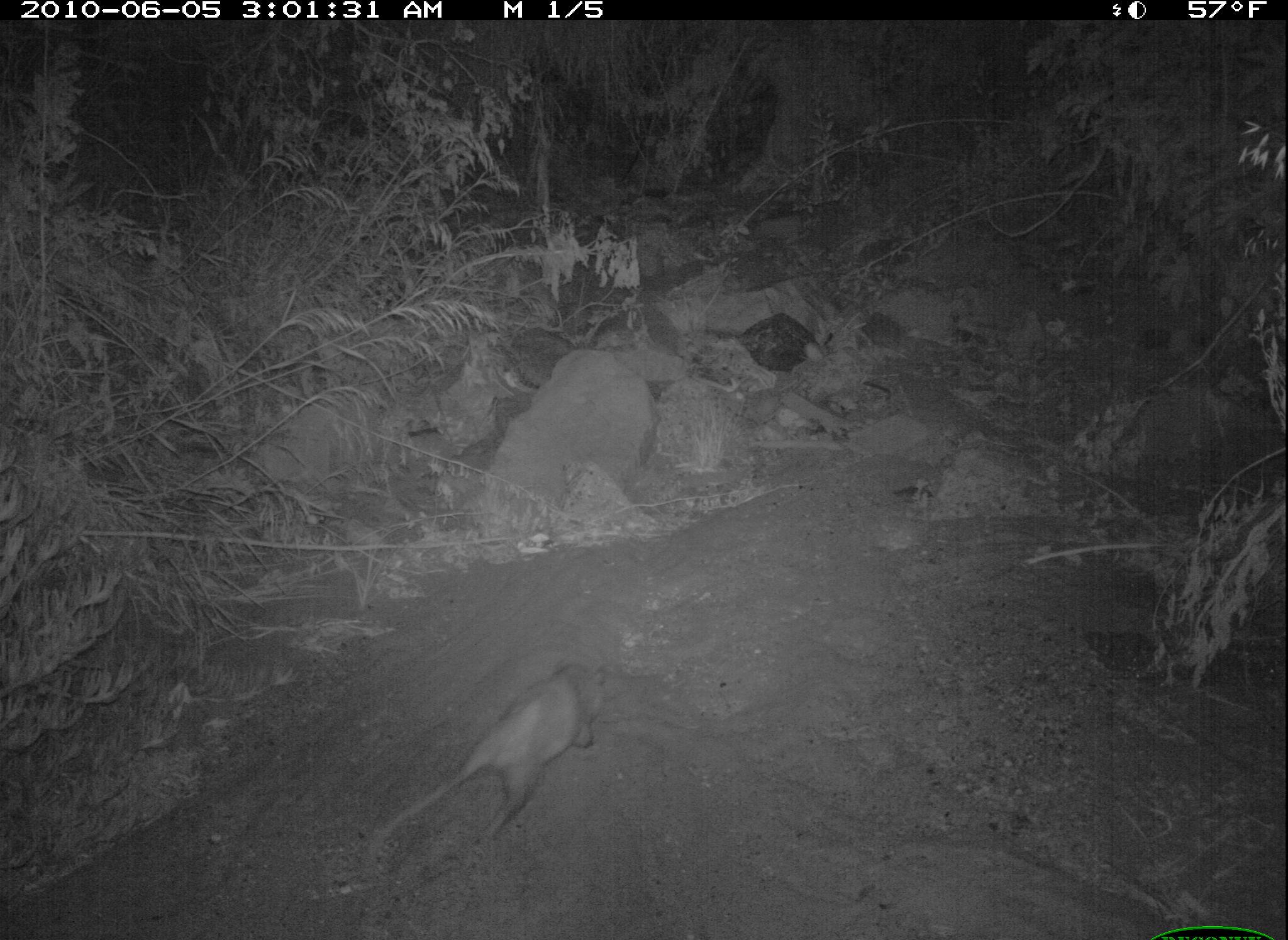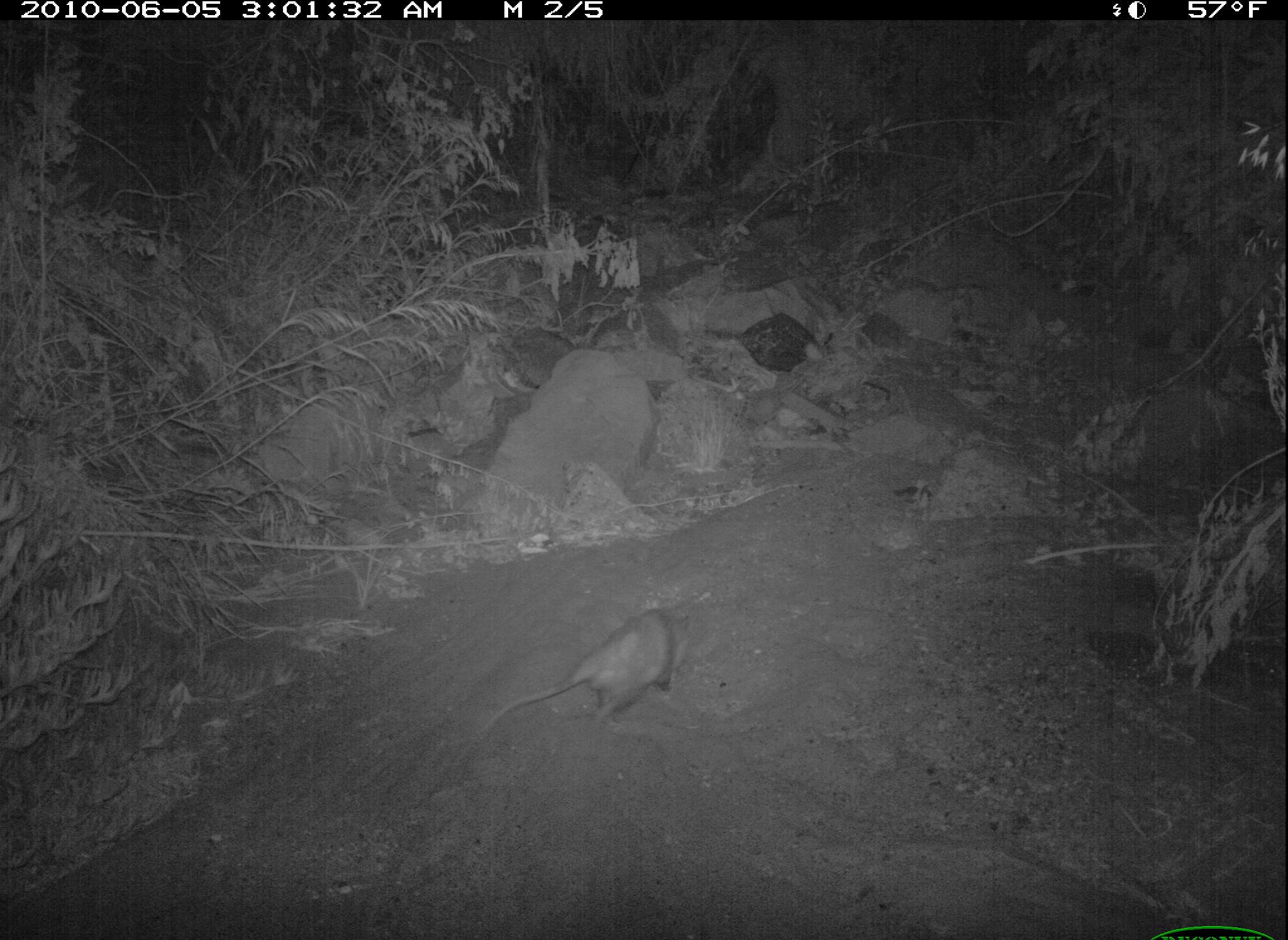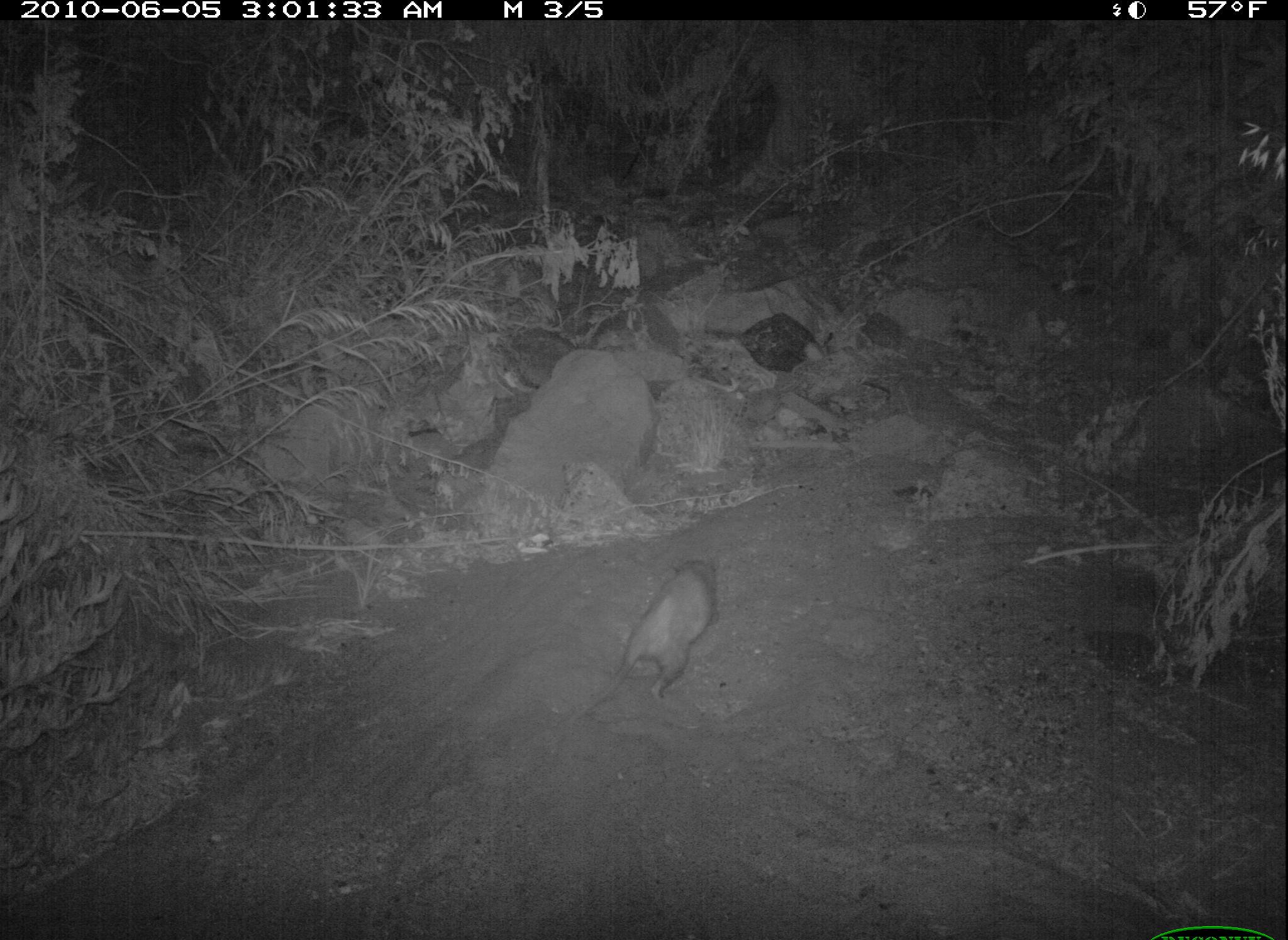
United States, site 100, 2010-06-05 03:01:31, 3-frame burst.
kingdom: Animalia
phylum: Chordata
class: Mammalia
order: Didelphimorphia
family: Didelphidae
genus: Didelphis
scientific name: Didelphis virginiana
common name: virginia opossum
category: opossum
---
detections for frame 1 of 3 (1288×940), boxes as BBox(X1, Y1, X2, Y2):
opossum: BBox(367, 654, 625, 871)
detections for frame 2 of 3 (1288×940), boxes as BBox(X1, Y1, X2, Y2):
opossum: BBox(473, 591, 707, 752)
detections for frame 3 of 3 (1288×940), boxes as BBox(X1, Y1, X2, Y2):
opossum: BBox(578, 540, 728, 718)